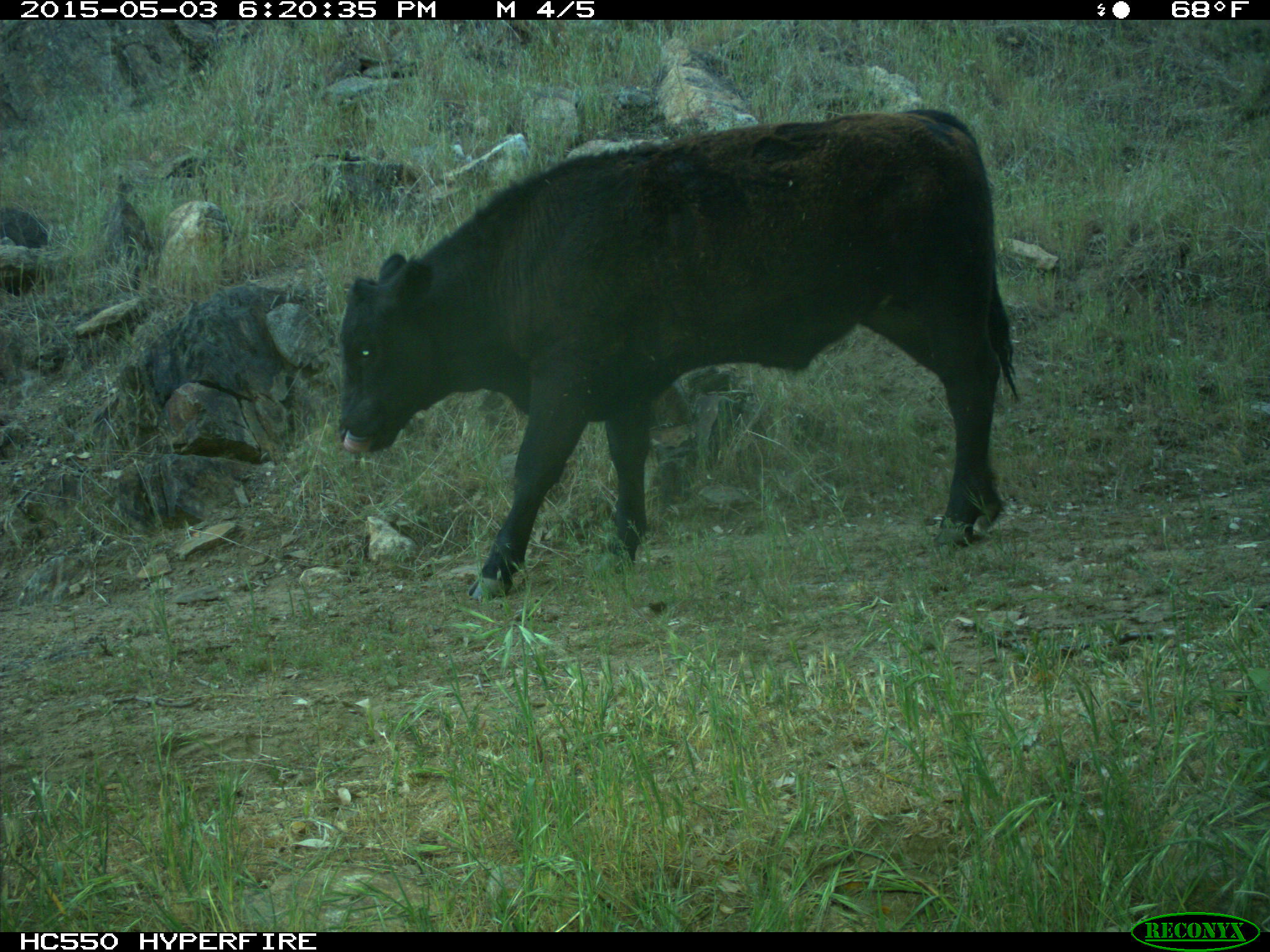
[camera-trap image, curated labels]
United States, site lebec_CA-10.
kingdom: Animalia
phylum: Chordata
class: Mammalia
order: Artiodactyla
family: Bovidae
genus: Bos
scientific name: Bos taurus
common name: domestic cow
Bos taurus (domestic cow).